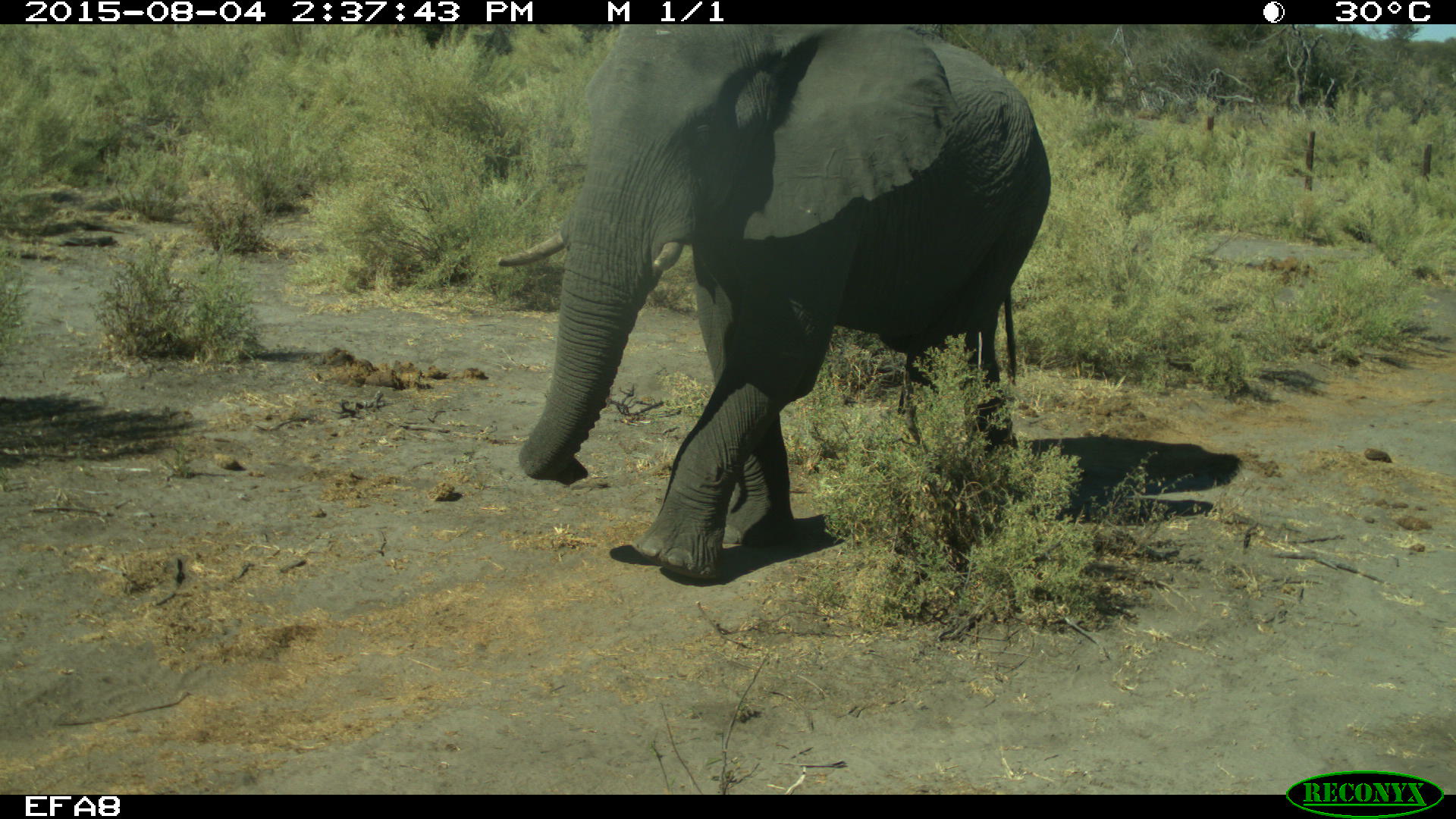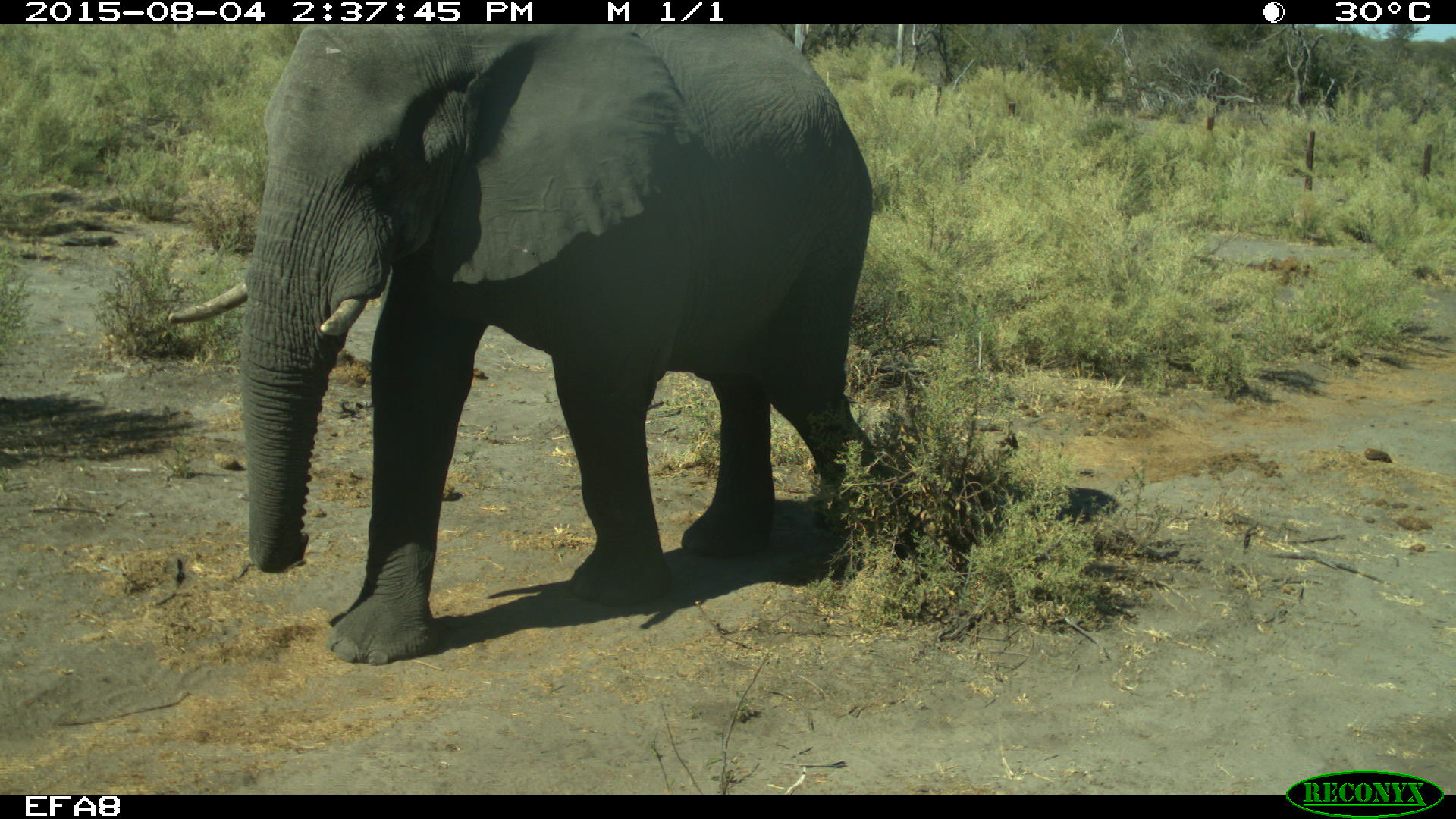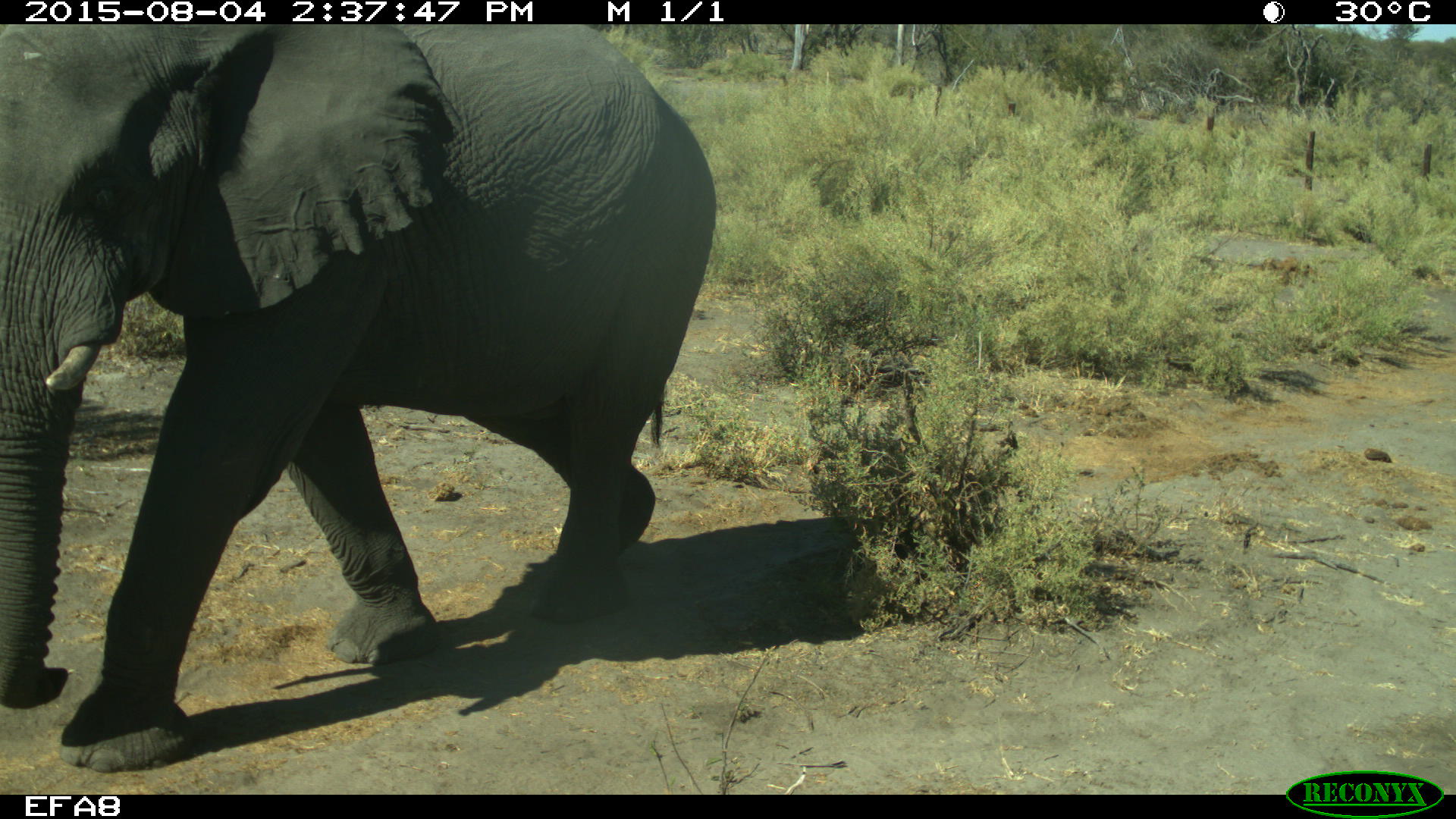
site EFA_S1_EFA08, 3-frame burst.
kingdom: Animalia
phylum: Chordata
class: Mammalia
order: Proboscidea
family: Elephantidae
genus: Loxodonta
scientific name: Loxodonta africana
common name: african bush elephant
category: elephant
Elephant (african bush elephant) (Loxodonta africana), count 1. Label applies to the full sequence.